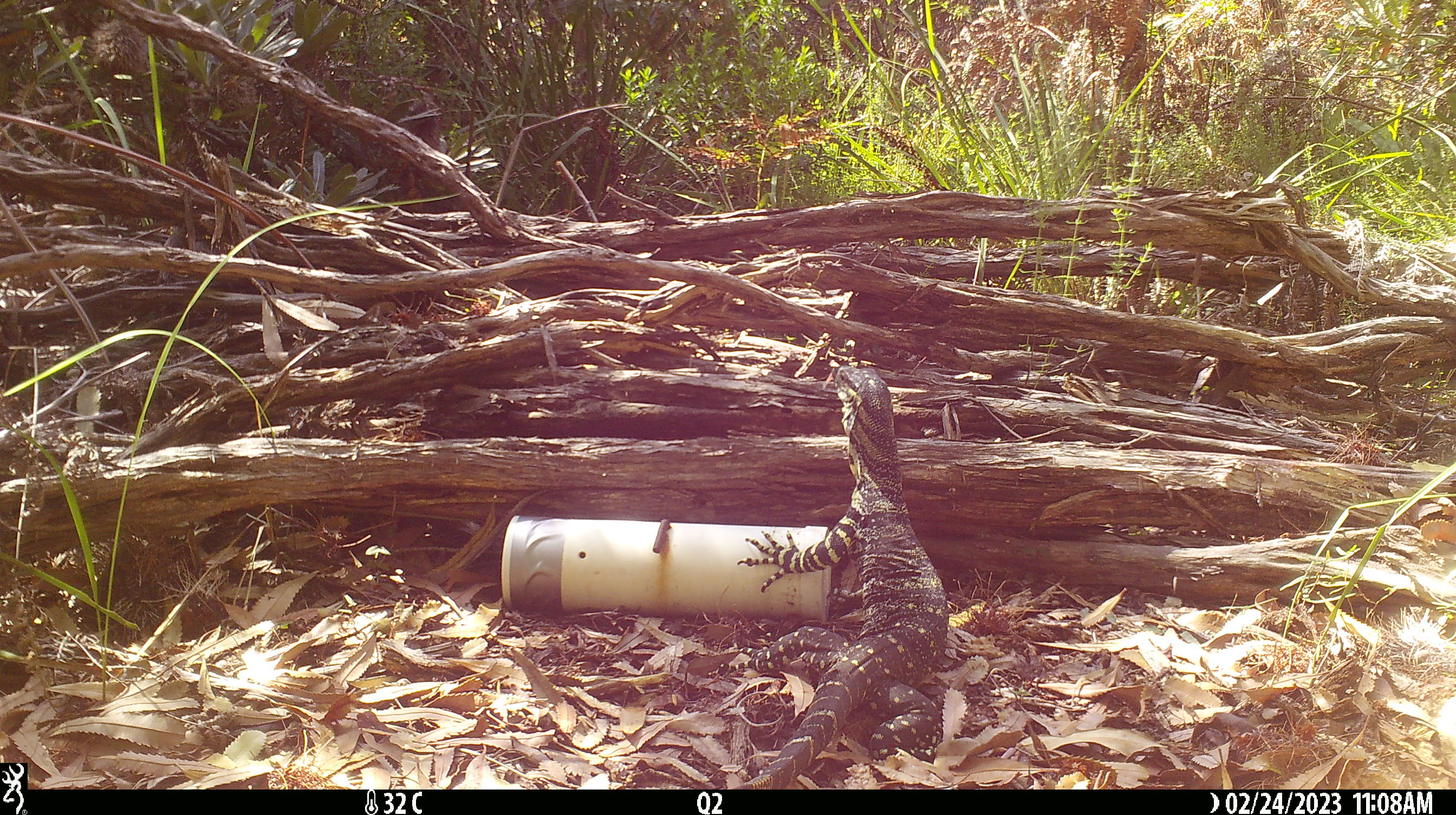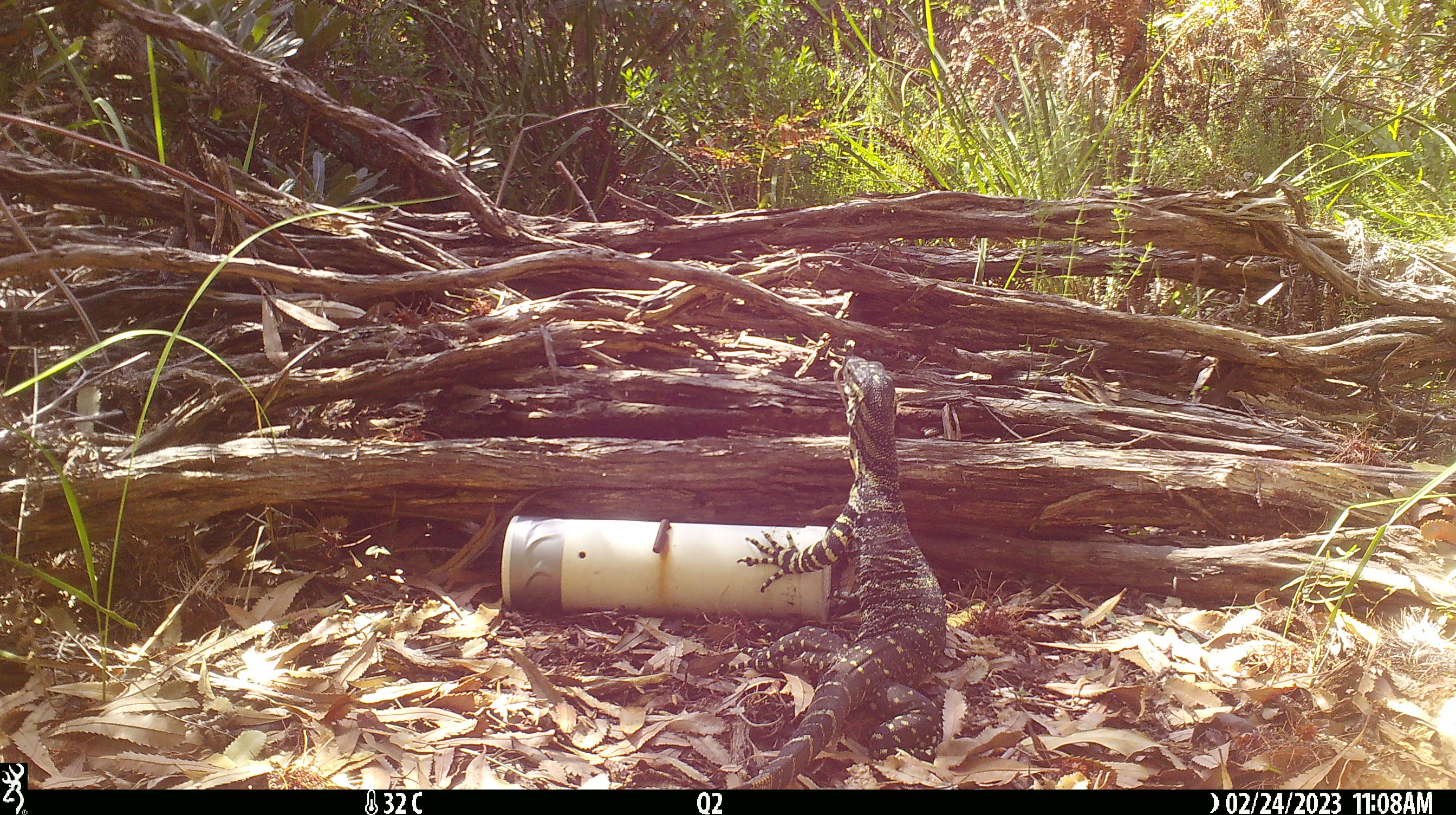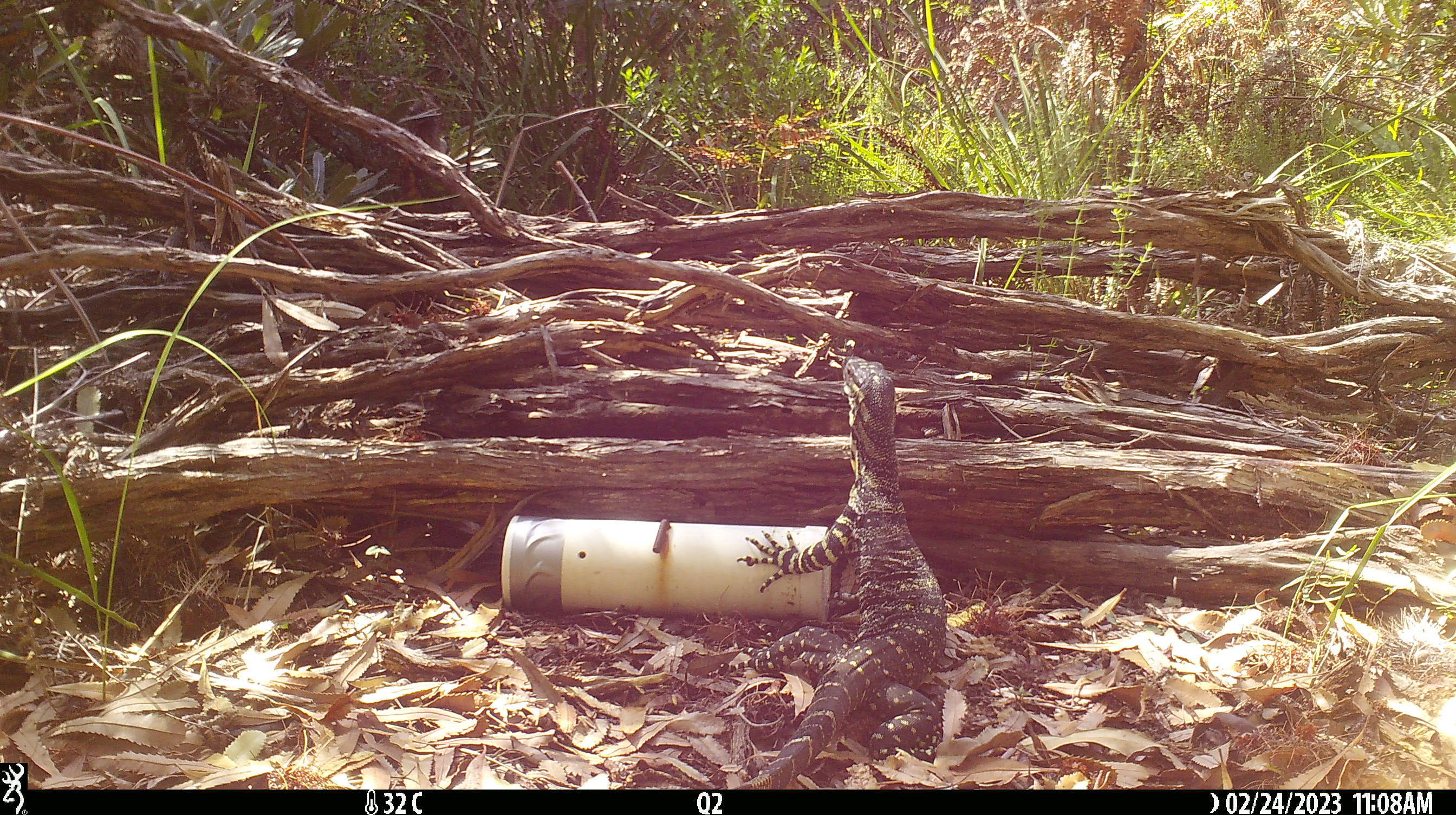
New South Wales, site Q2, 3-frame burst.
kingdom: Animalia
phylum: Chordata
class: Reptilia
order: Squamata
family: Varanidae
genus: Varanus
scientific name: Varanus varius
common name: lace monitor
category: goanna